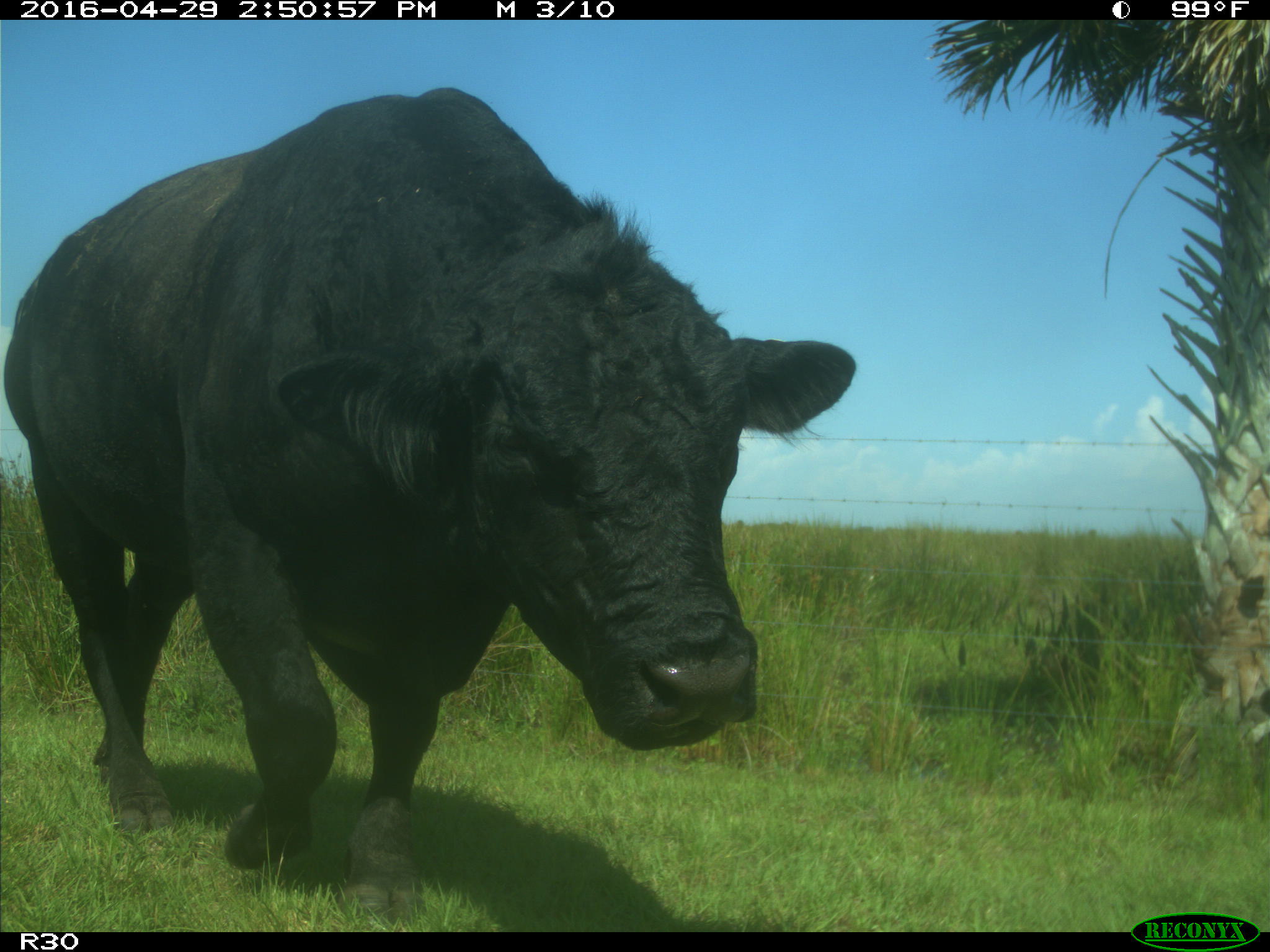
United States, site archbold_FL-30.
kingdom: Animalia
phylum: Chordata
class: Mammalia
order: Artiodactyla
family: Bovidae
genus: Bos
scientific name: Bos taurus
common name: domestic cow